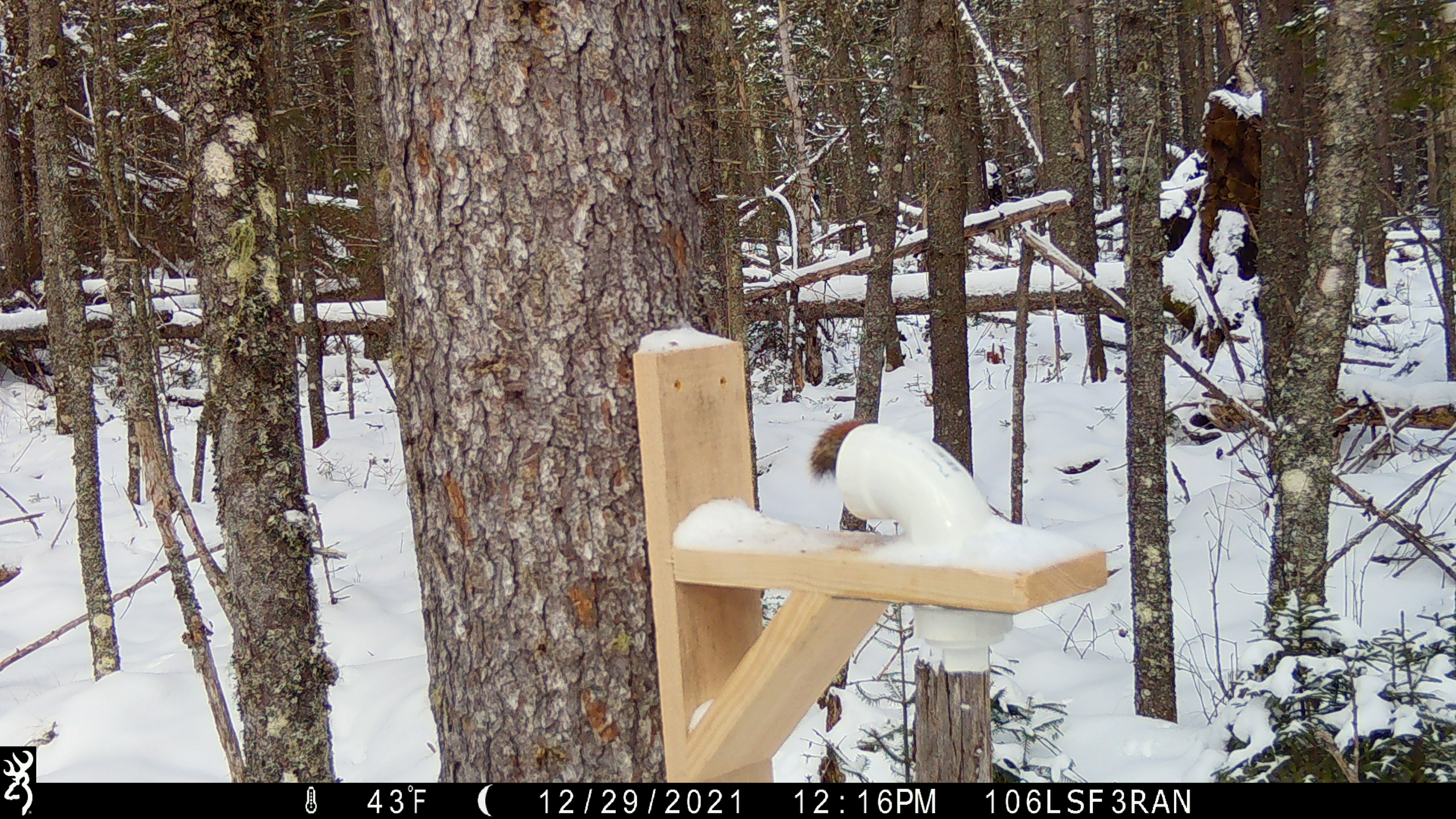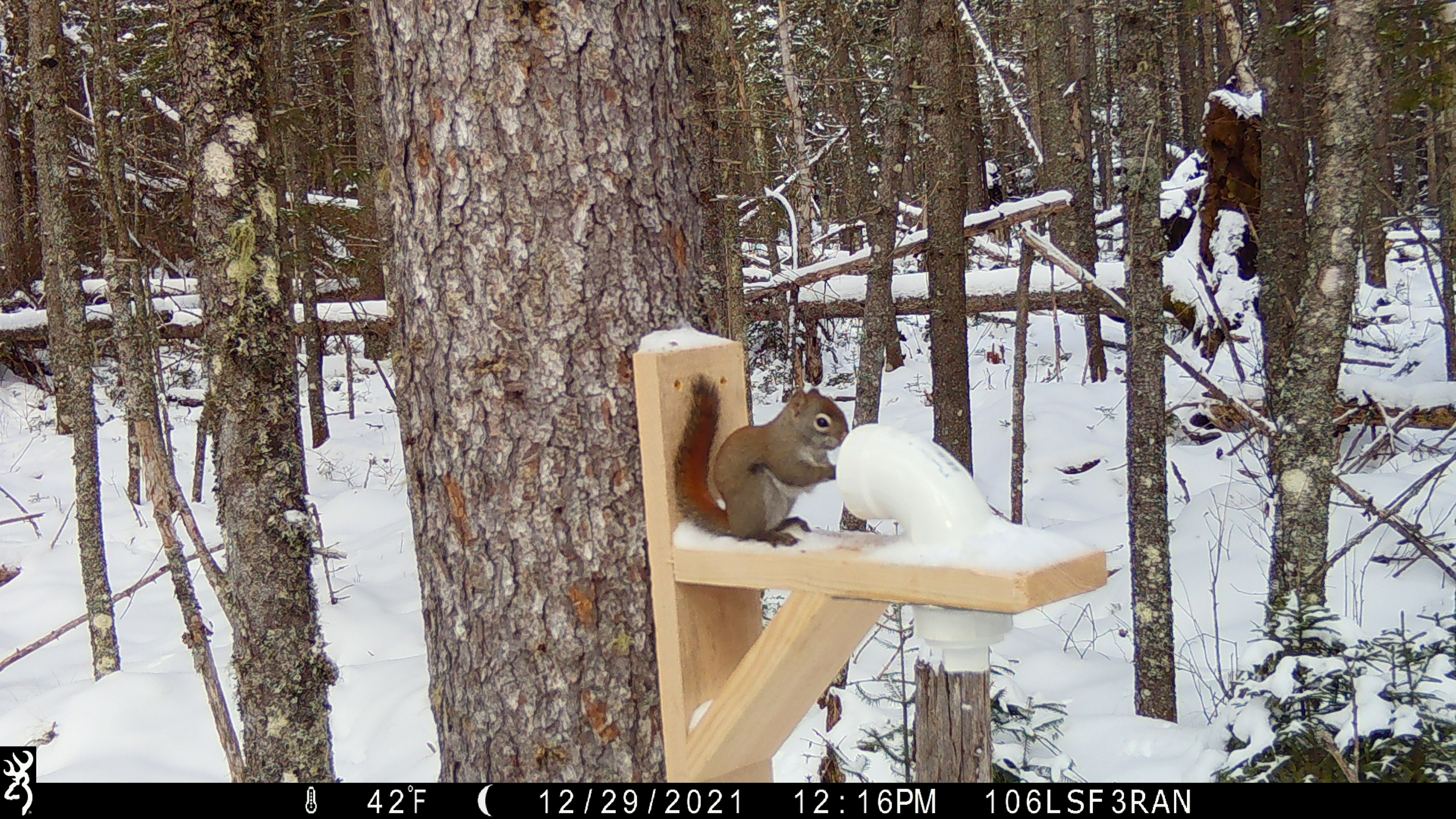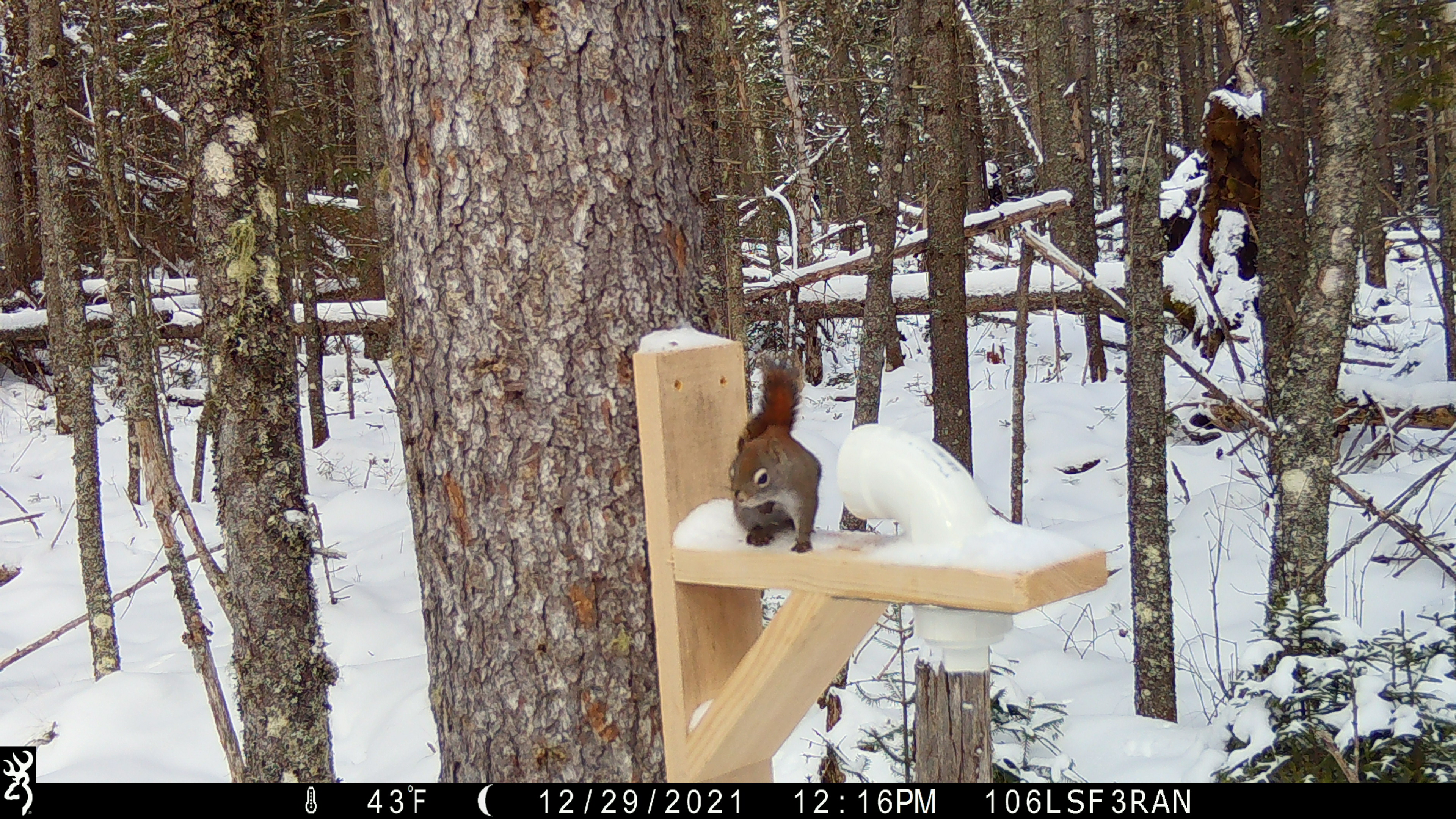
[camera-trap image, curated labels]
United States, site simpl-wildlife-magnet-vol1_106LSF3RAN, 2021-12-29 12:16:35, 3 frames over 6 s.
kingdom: Animalia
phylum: Chordata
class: Mammalia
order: Rodentia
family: Sciuridae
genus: Tamiasciurus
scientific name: Tamiasciurus hudsonicus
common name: red squirrel